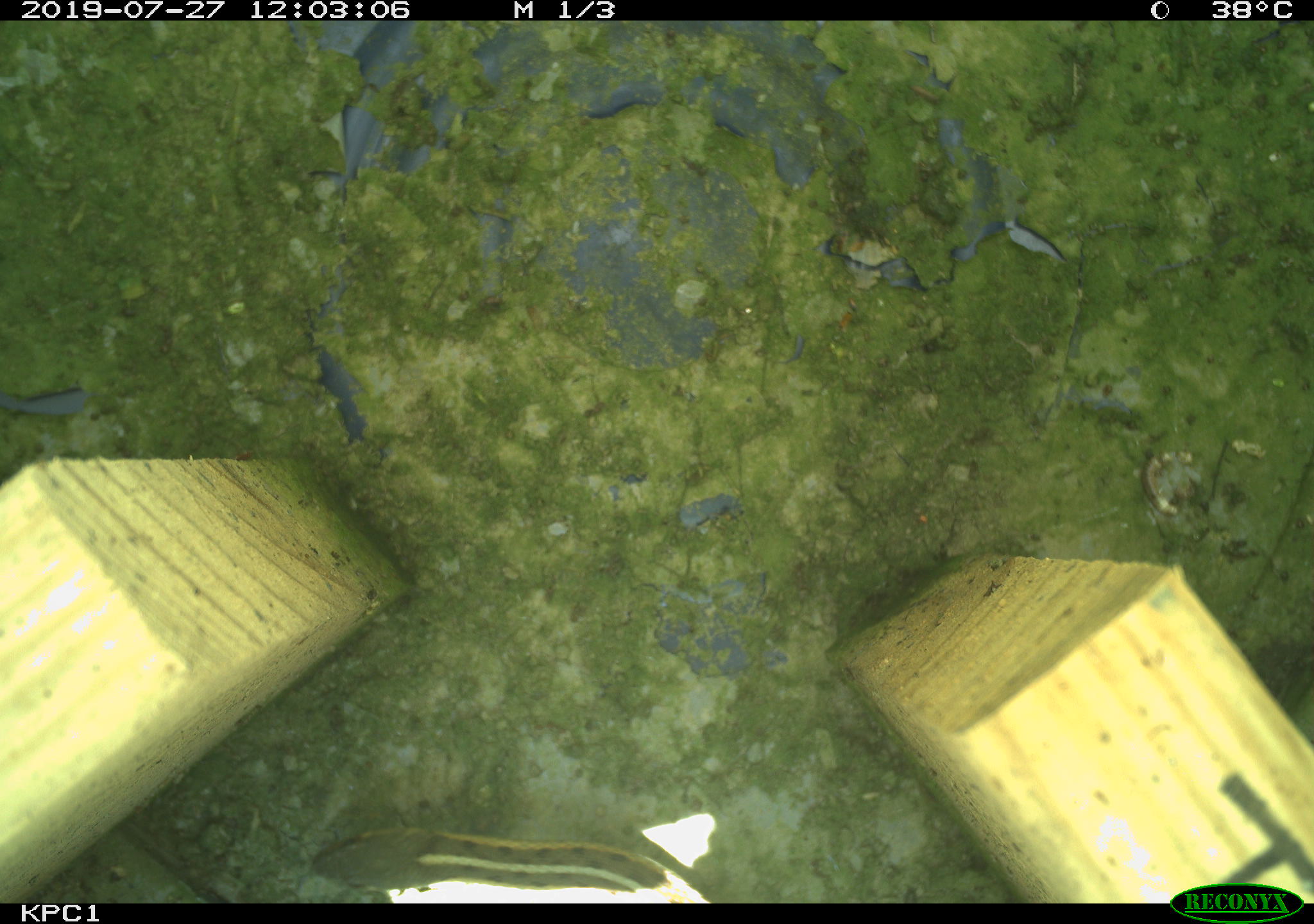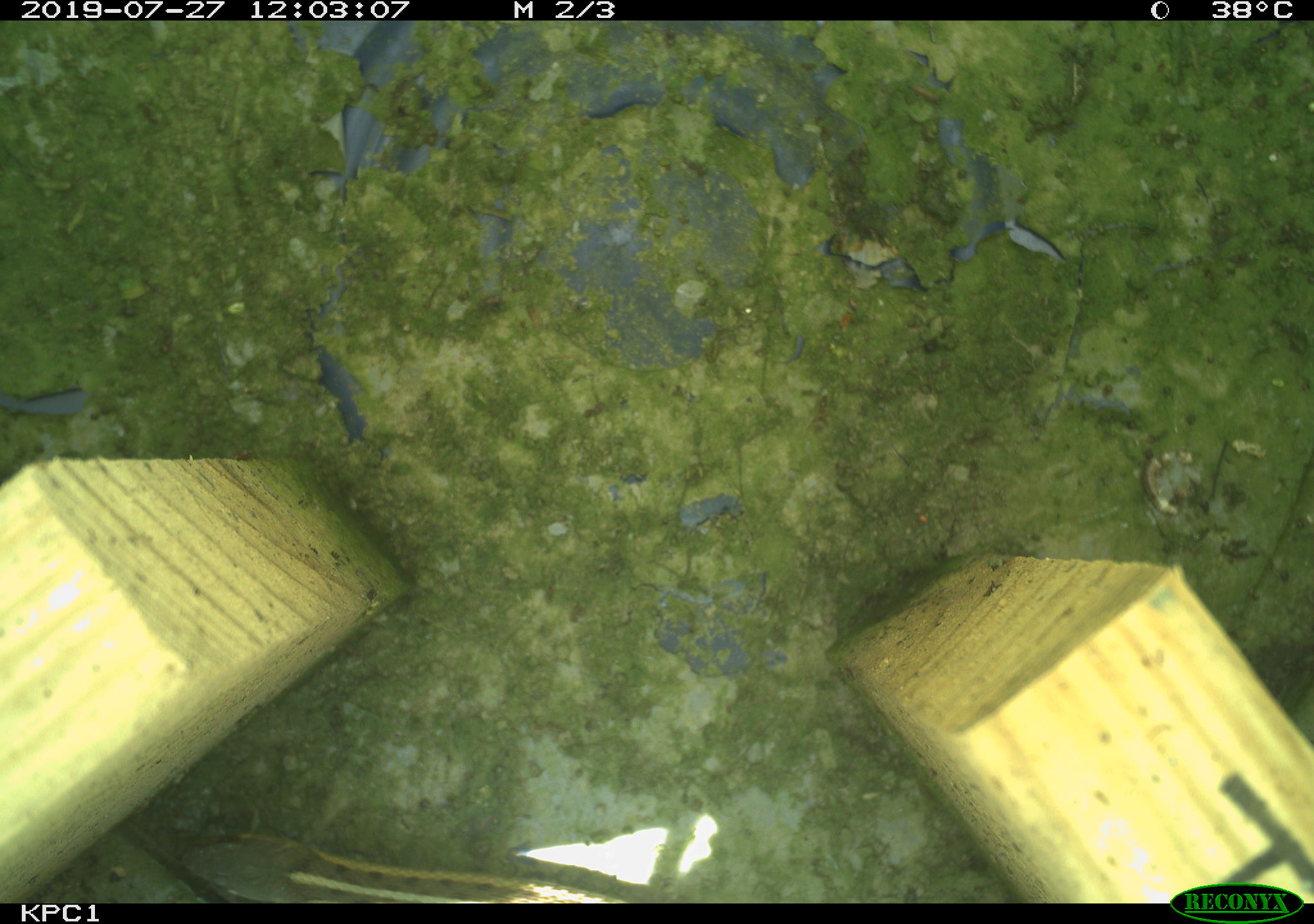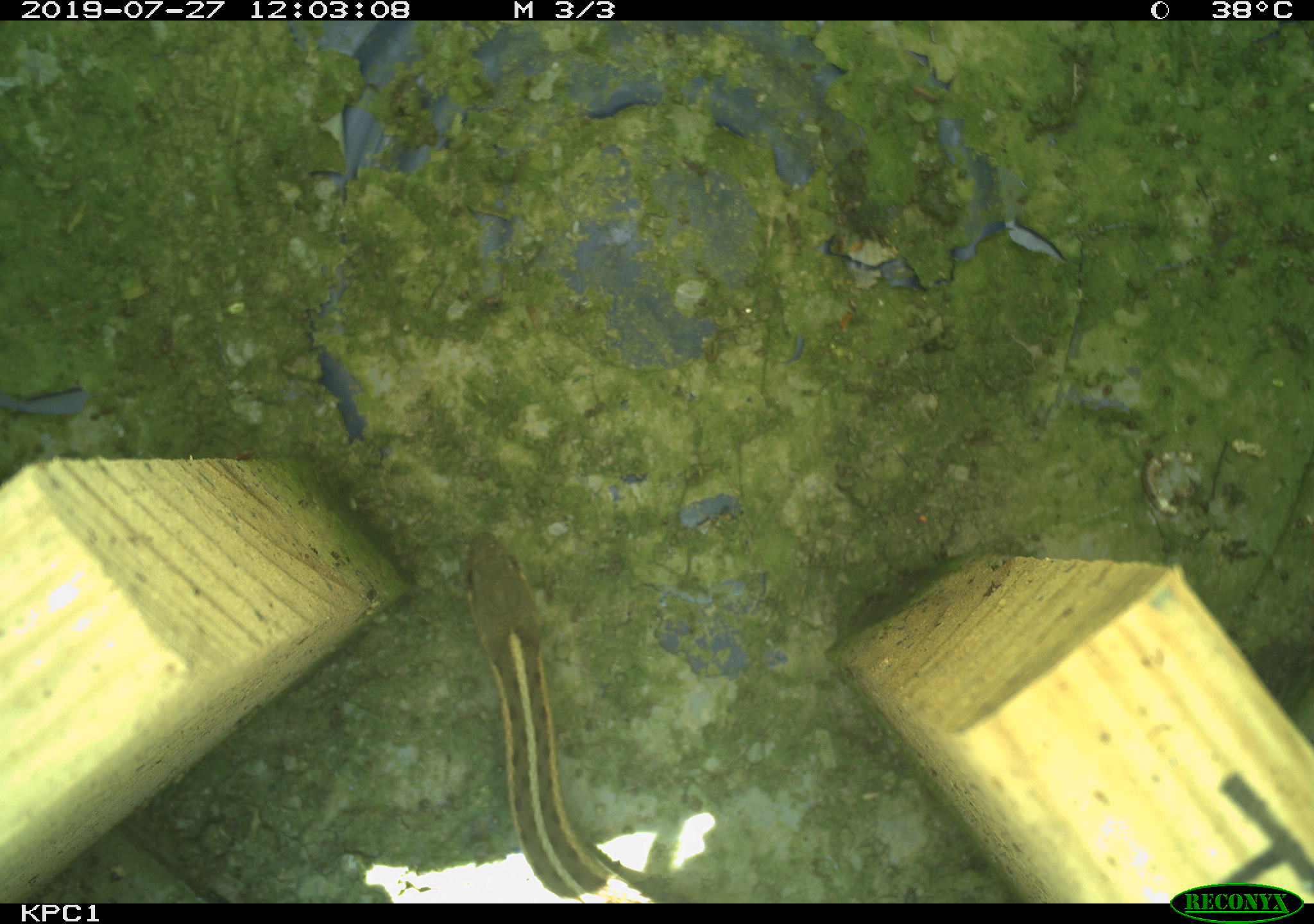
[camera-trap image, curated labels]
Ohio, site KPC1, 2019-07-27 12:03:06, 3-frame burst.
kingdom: Animalia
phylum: Chordata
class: Reptilia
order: Squamata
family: Colubridae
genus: Thamnophis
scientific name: Thamnophis sirtalis sirtalis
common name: eastern gartersnake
Eastern gartersnake (Thamnophis sirtalis sirtalis).